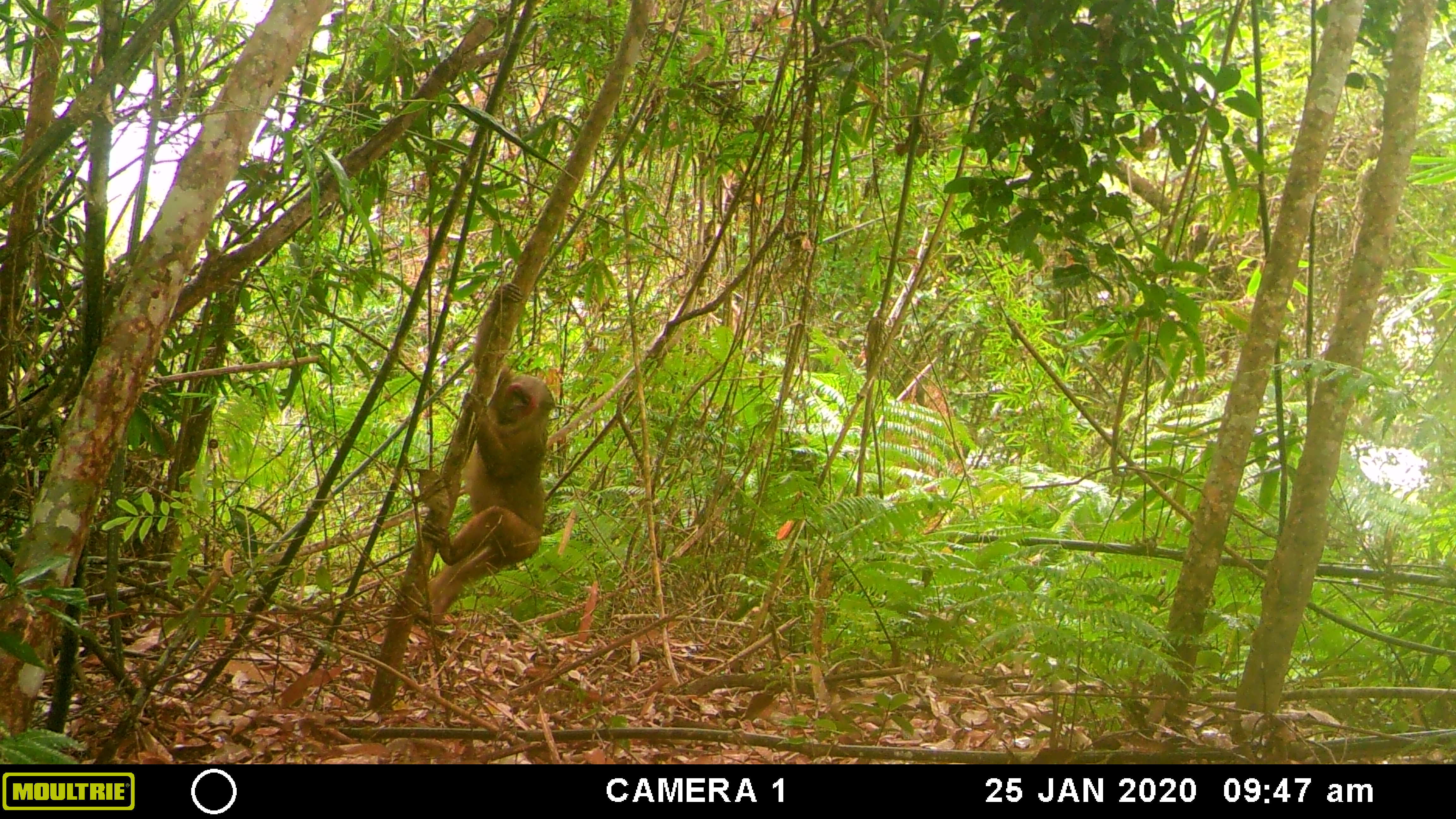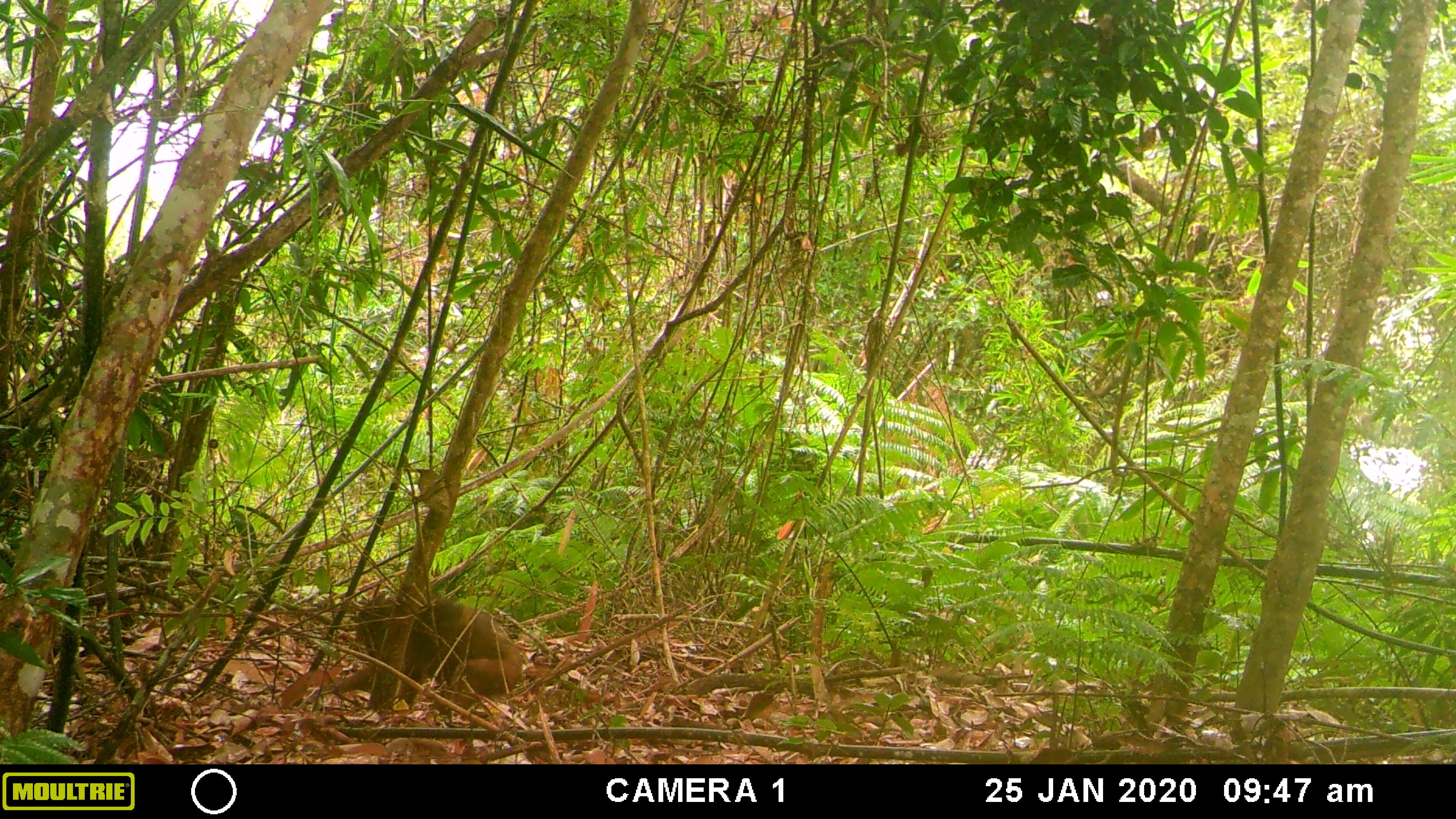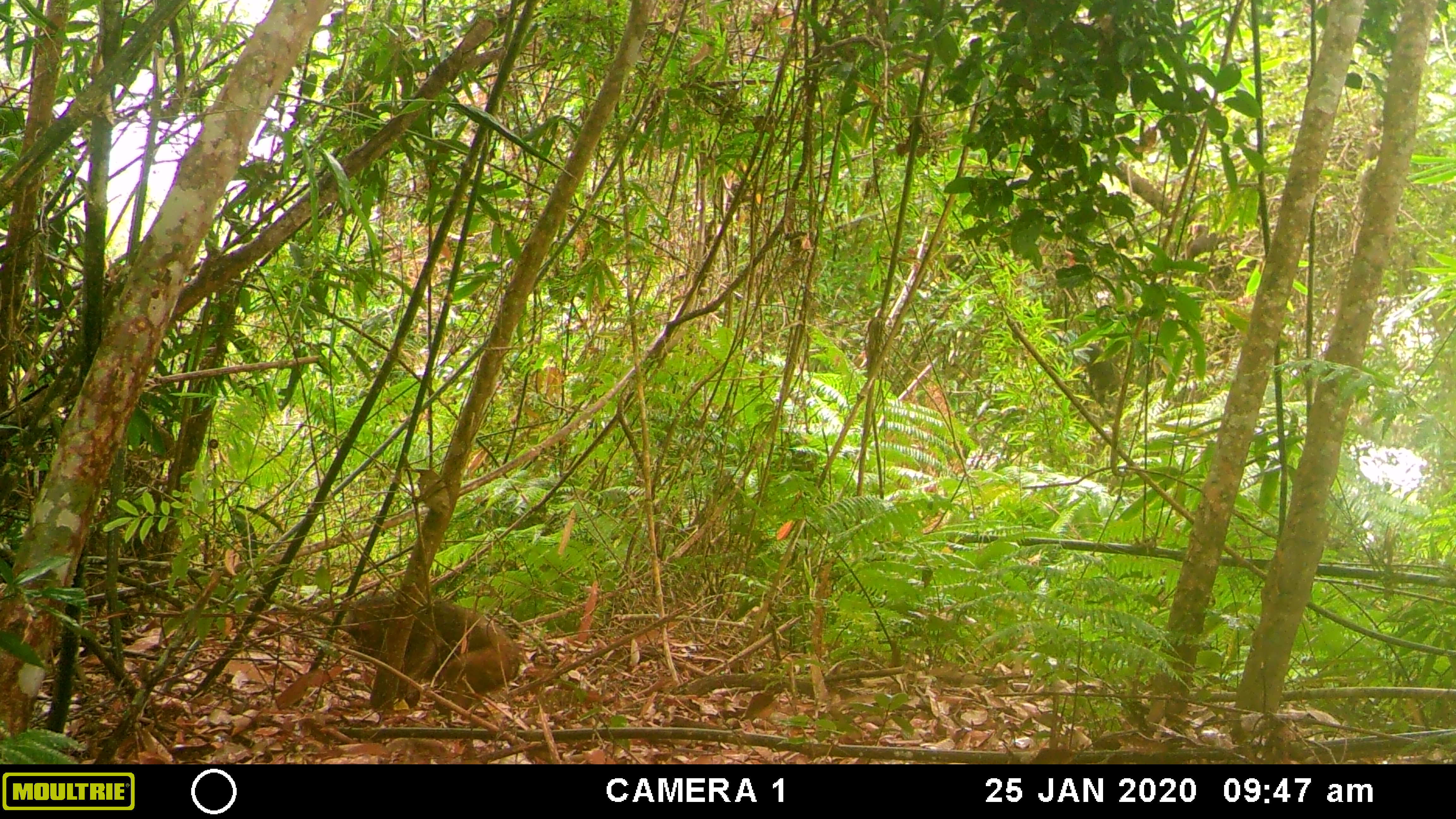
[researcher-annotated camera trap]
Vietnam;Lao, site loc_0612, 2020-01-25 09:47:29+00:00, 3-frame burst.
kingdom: Animalia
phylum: Chordata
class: Mammalia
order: Primates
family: Cercopithecidae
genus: Macaca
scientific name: Macaca arctoides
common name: stump-tailed macaque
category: stump tailed macaque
Stump tailed macaque (stump-tailed macaque) (Macaca arctoides). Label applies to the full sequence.